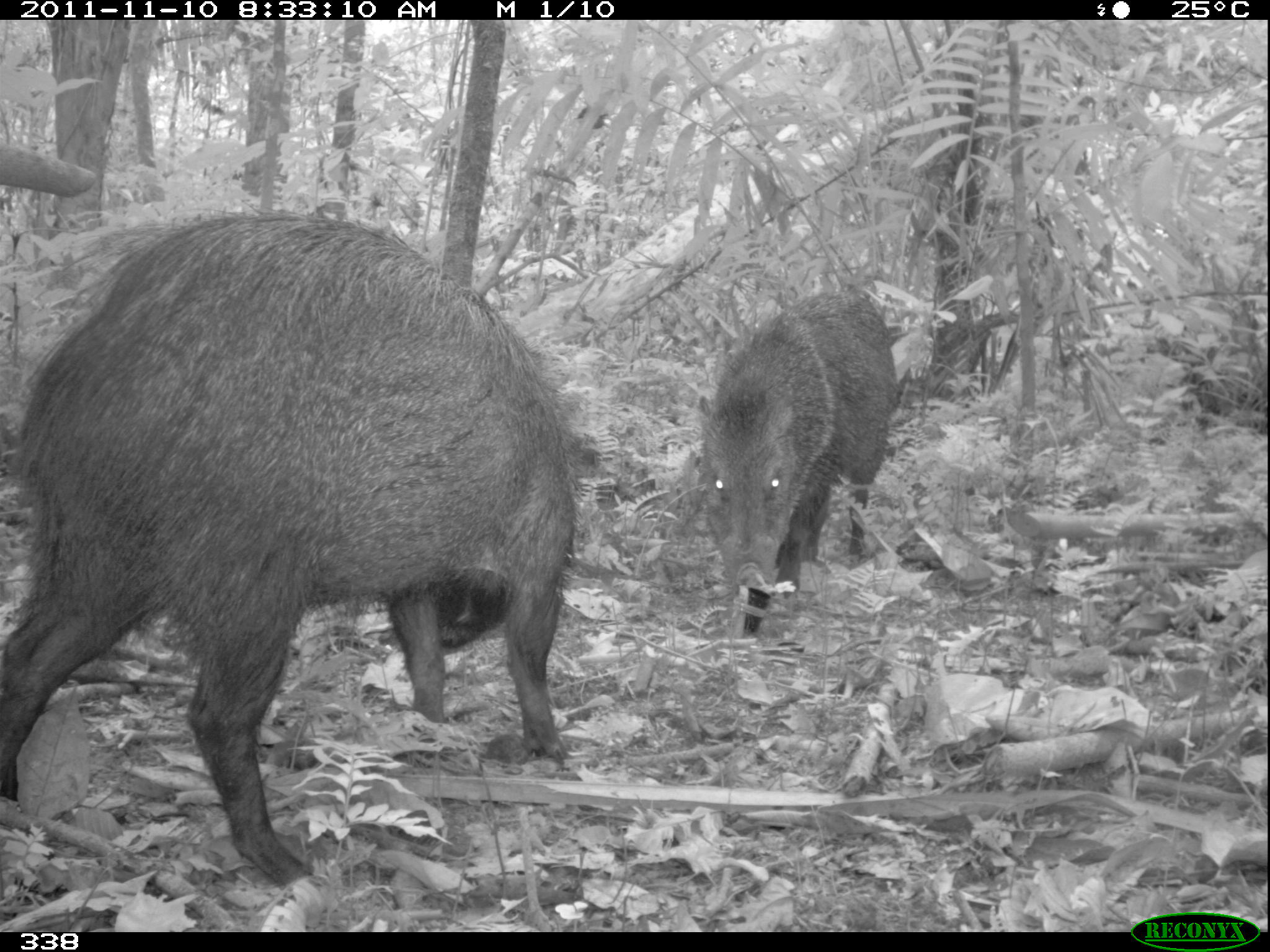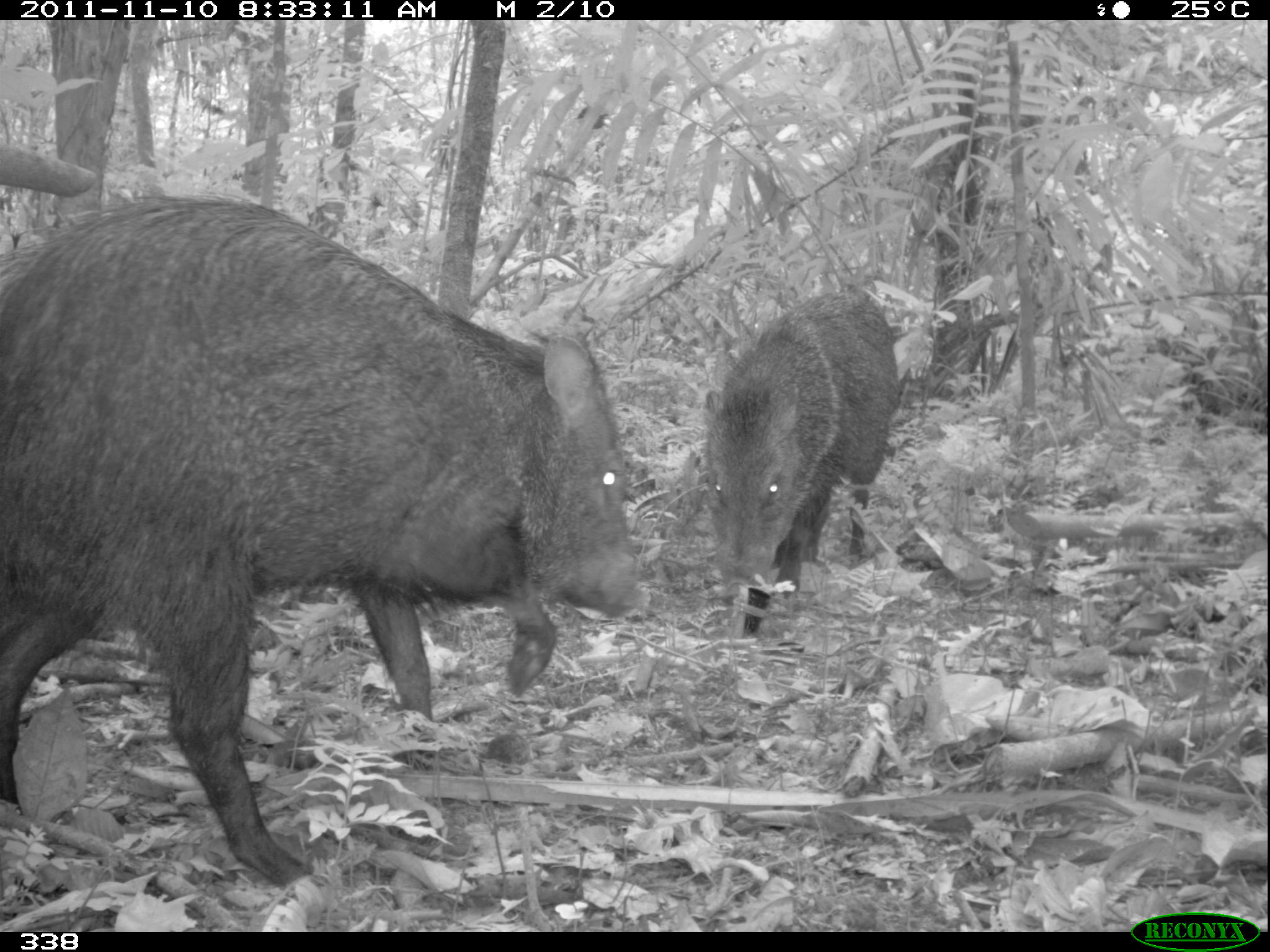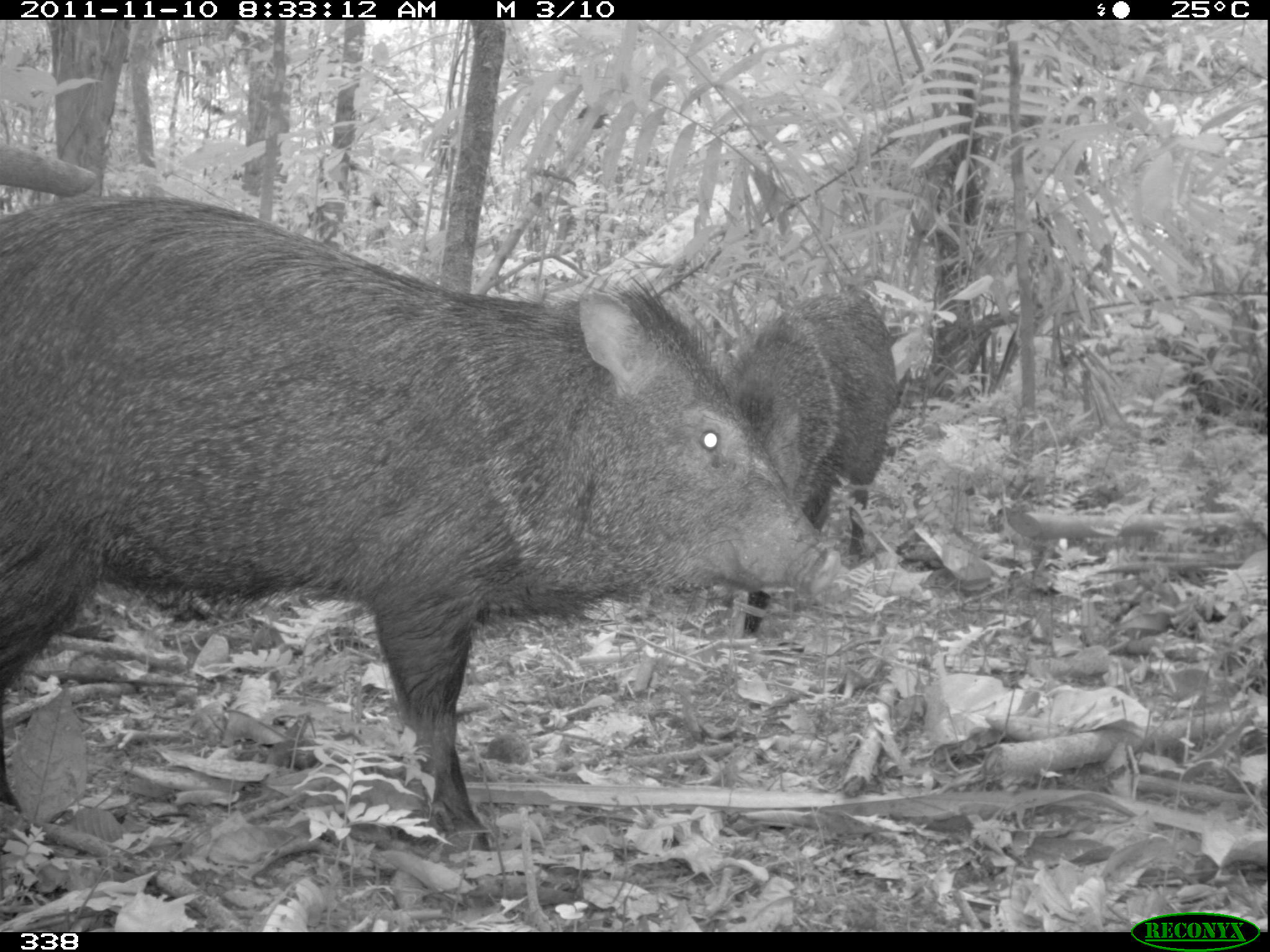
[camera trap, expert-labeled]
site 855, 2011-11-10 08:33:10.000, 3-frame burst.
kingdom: Animalia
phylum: Chordata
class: Mammalia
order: Artiodactyla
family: Tayassuidae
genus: Pecari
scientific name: Pecari tajacu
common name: collared peccary